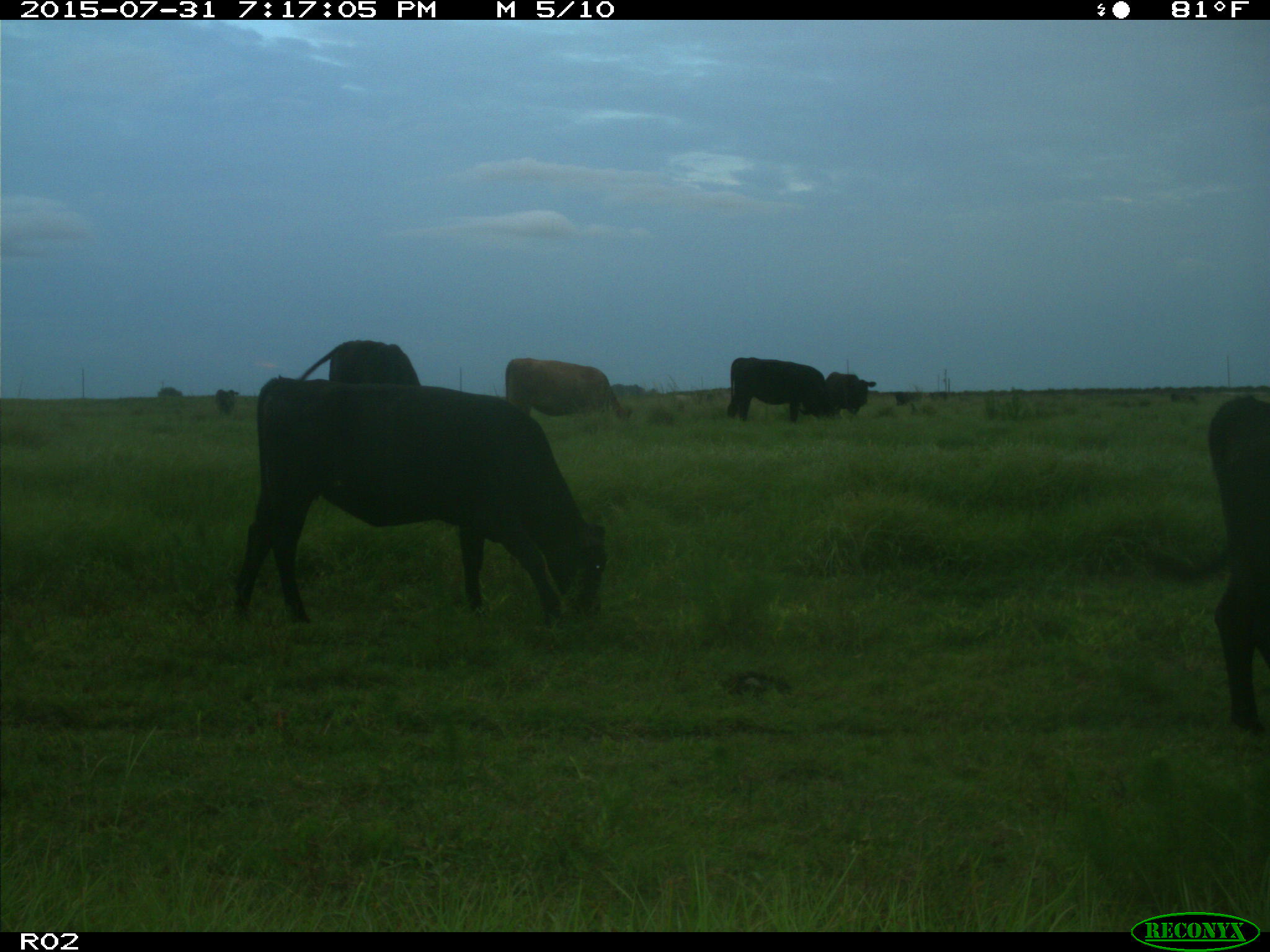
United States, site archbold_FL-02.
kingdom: Animalia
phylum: Chordata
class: Mammalia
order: Artiodactyla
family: Bovidae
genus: Bos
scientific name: Bos taurus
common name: domestic cow